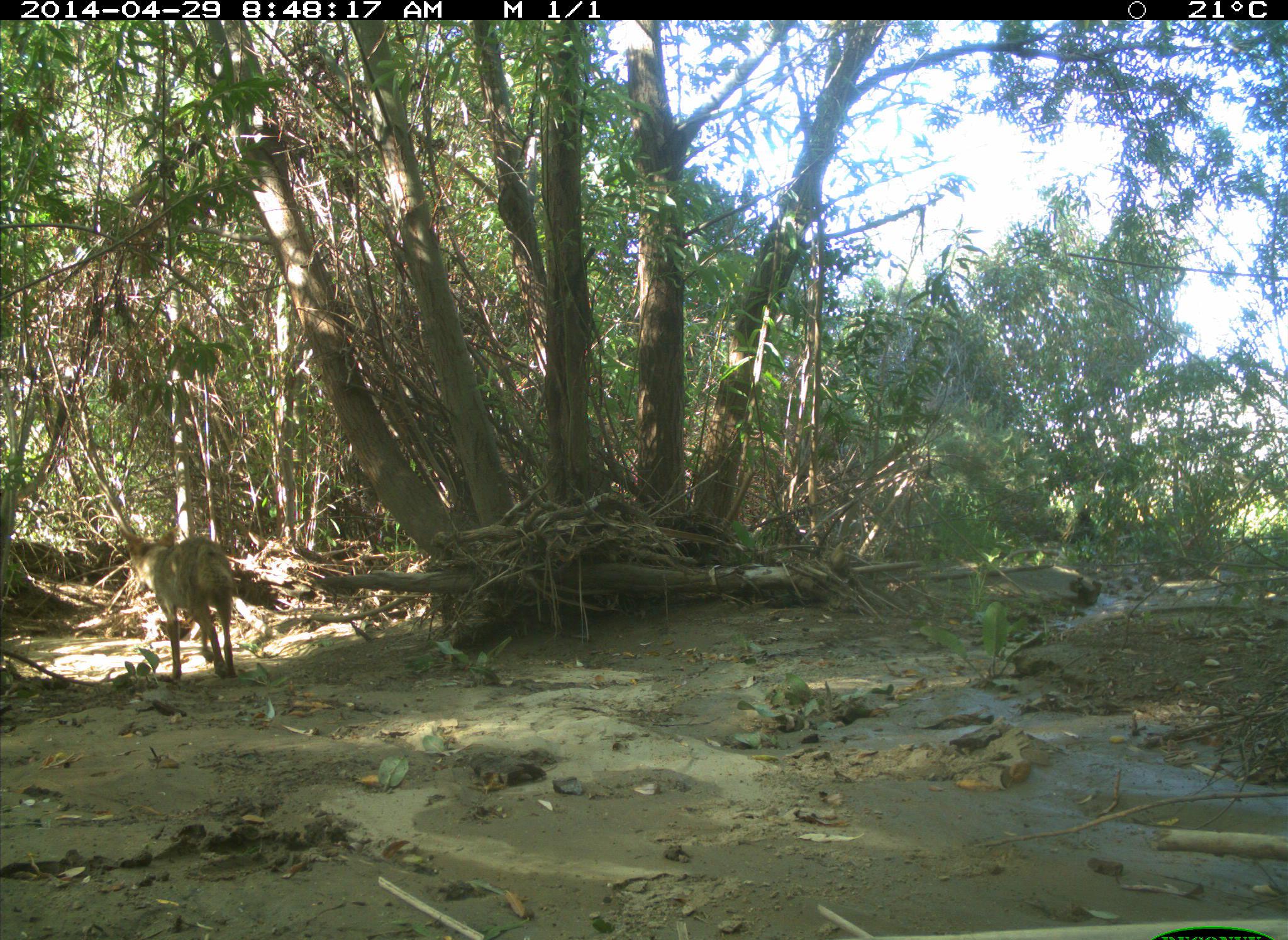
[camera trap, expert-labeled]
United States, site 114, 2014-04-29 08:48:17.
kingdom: Animalia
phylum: Chordata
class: Mammalia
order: Carnivora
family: Canidae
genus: Canis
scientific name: Canis latrans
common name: coyote